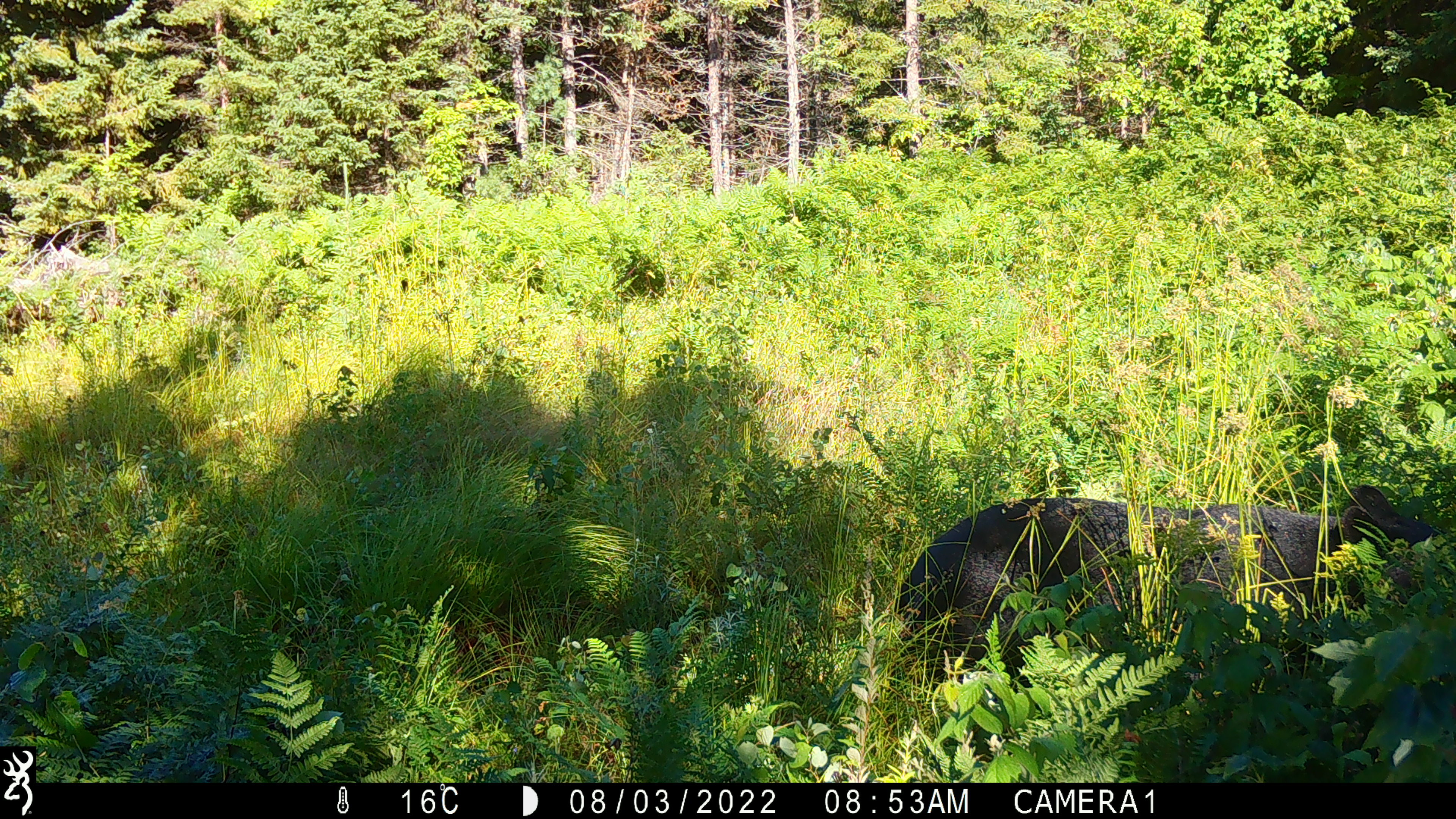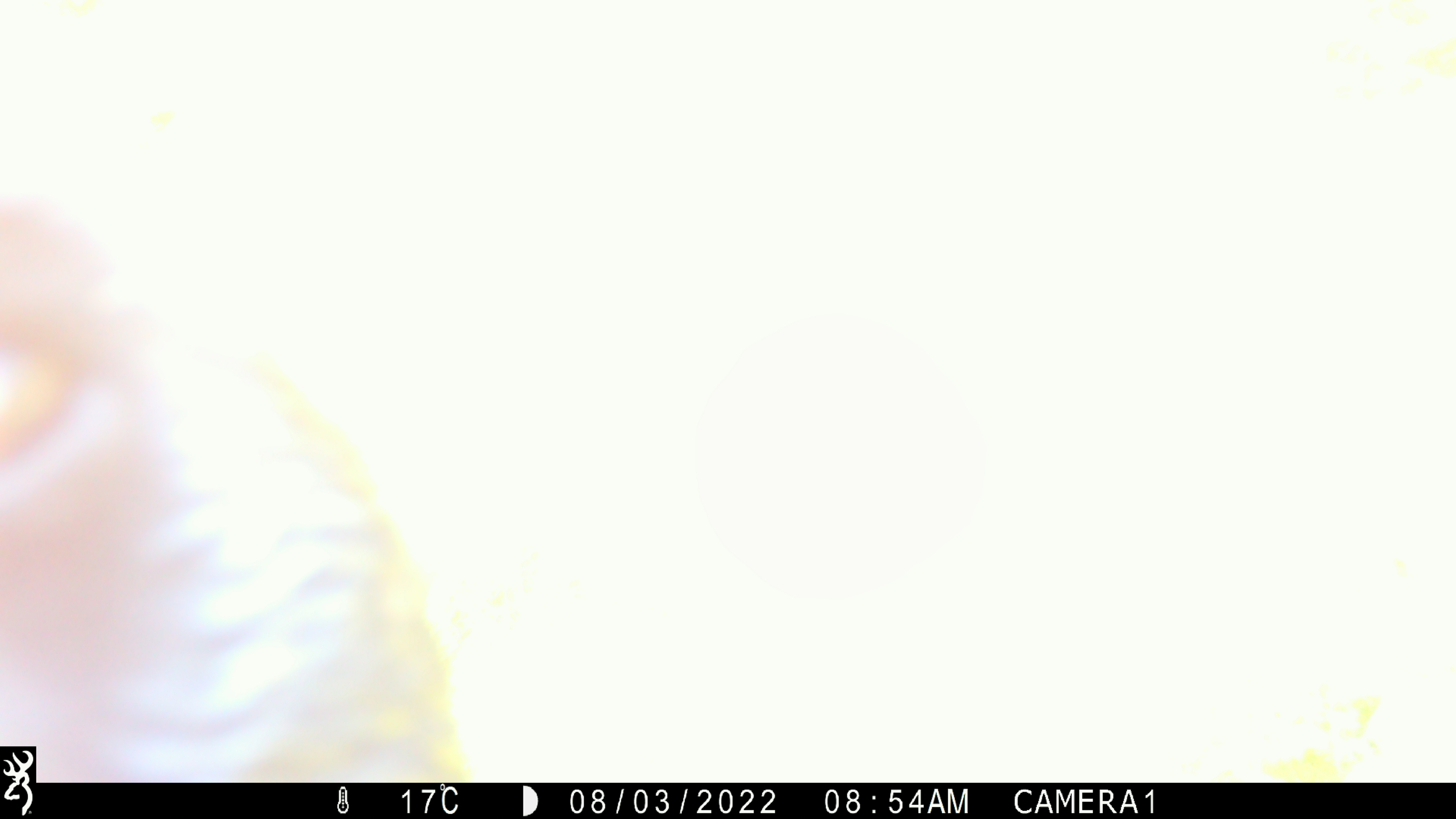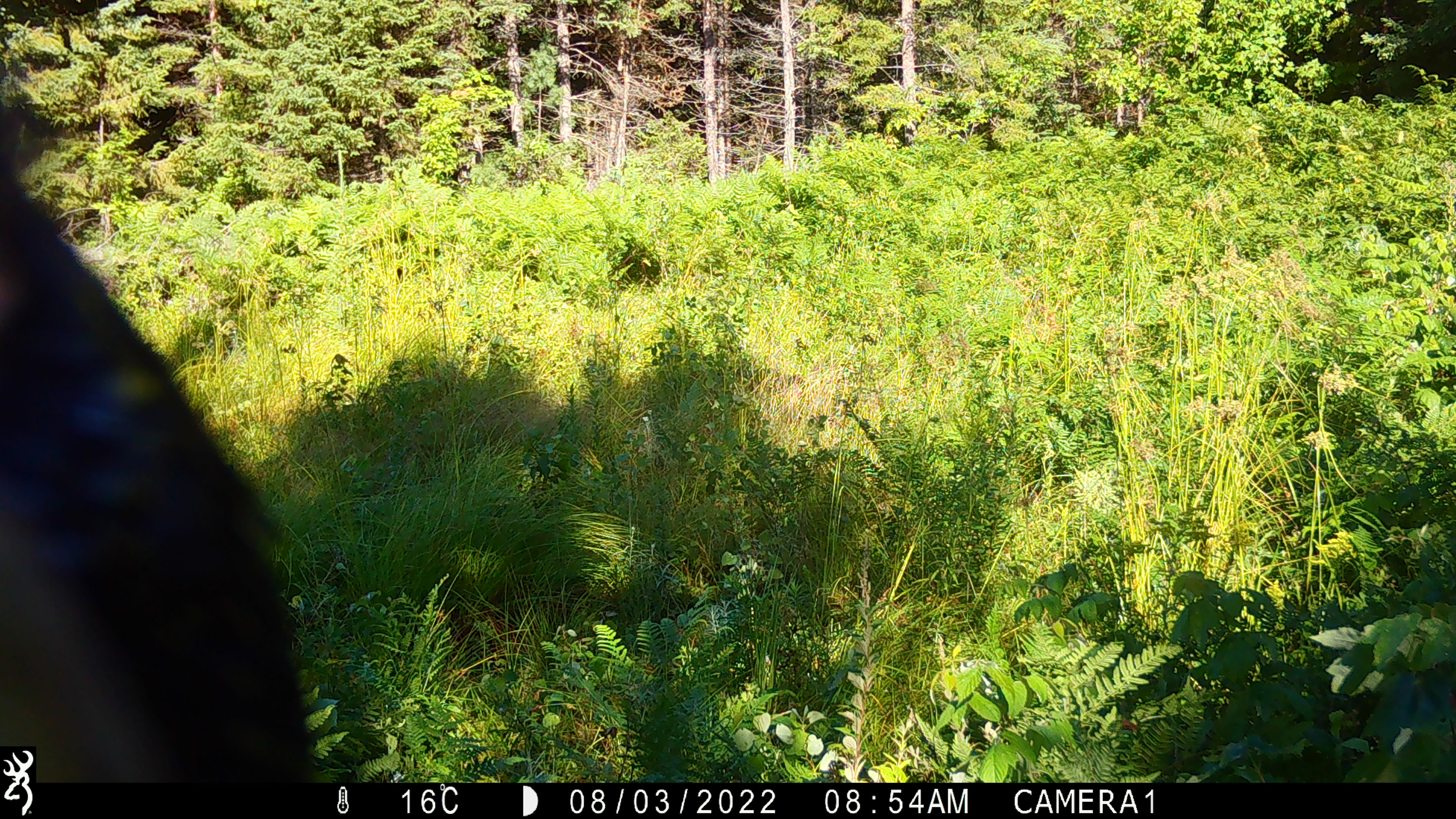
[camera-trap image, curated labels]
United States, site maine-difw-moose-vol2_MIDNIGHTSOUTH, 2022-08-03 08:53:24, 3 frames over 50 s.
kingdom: Animalia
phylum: Chordata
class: Mammalia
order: Carnivora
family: Ursidae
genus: Ursus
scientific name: Ursus americanus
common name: black bear